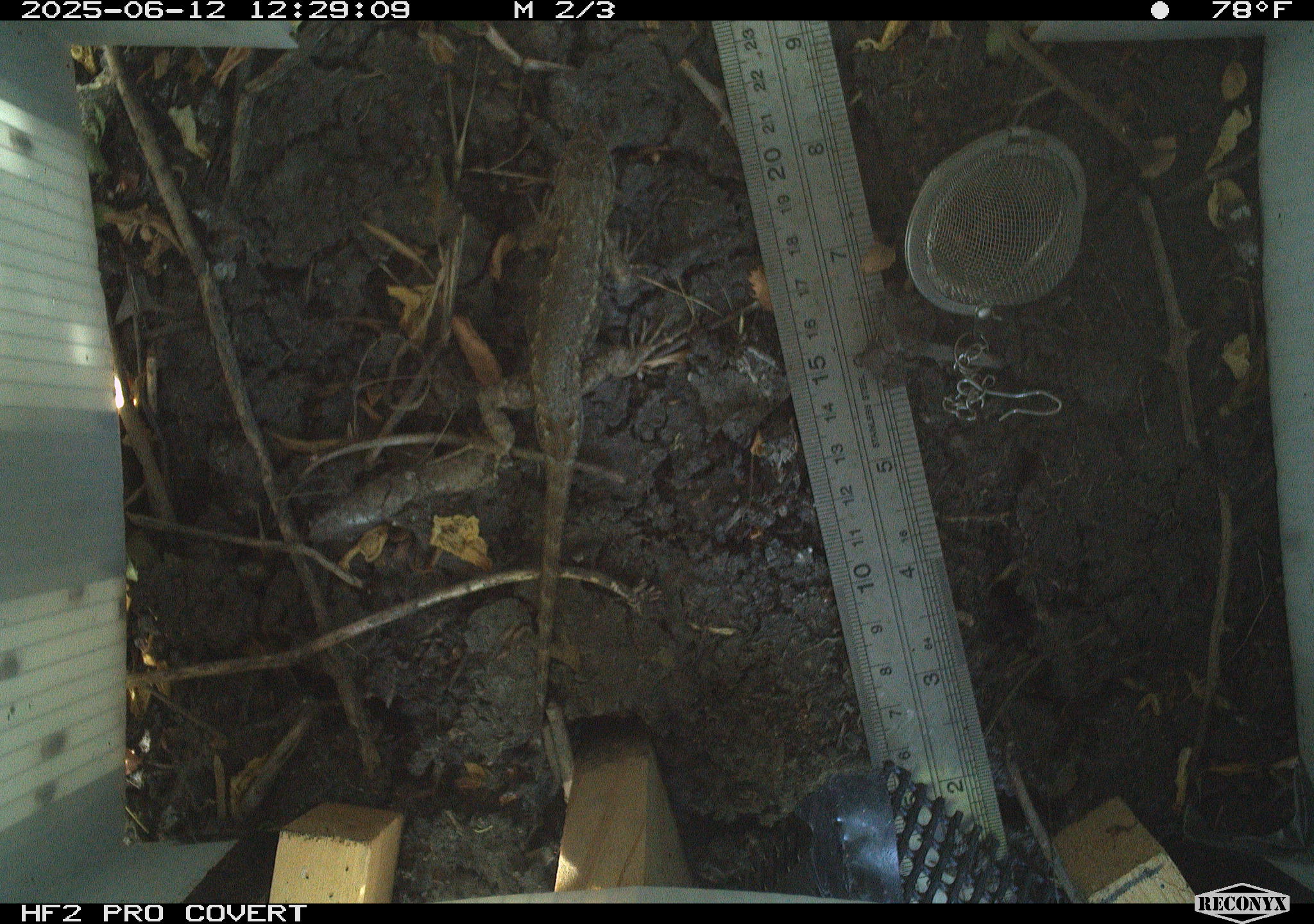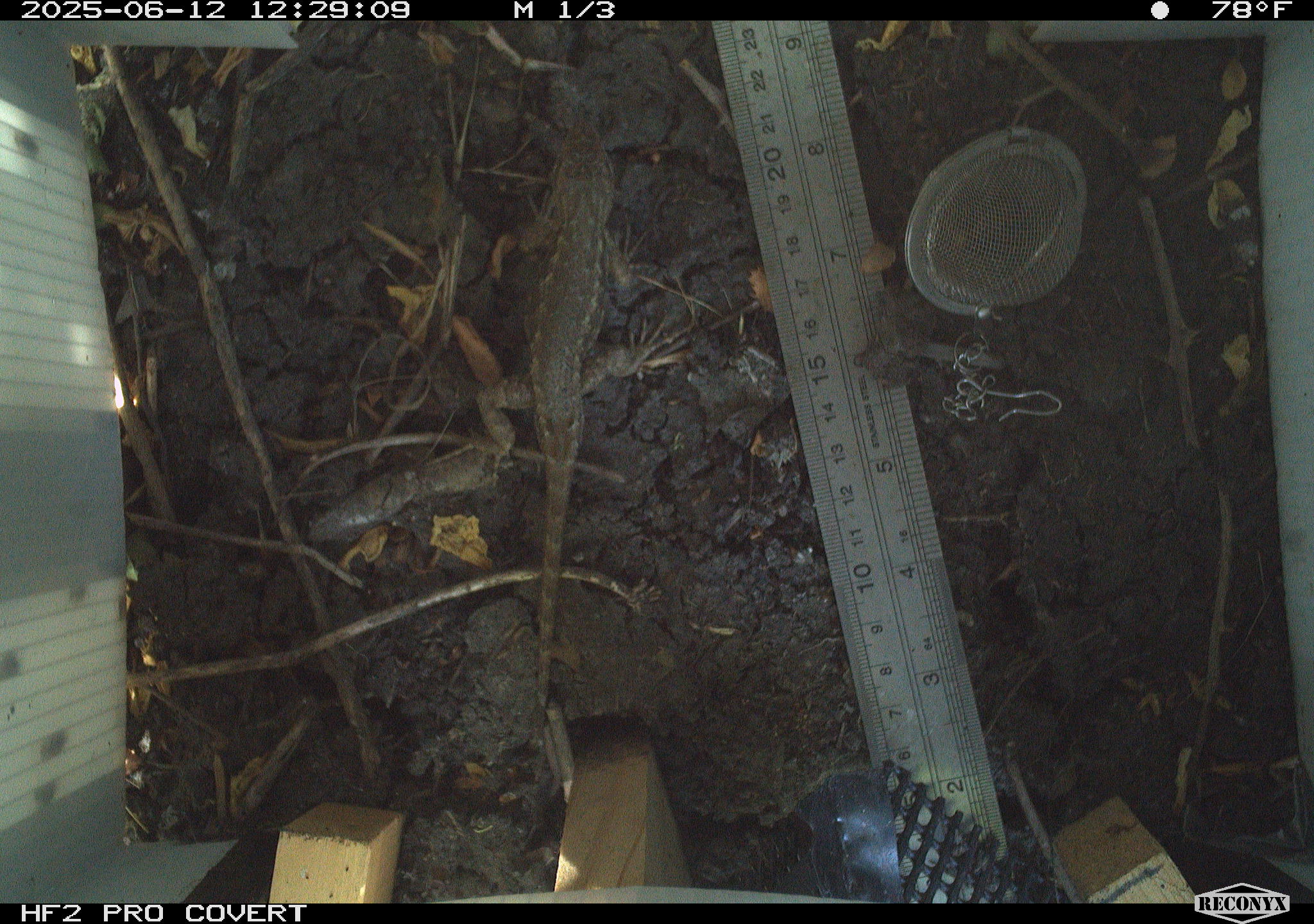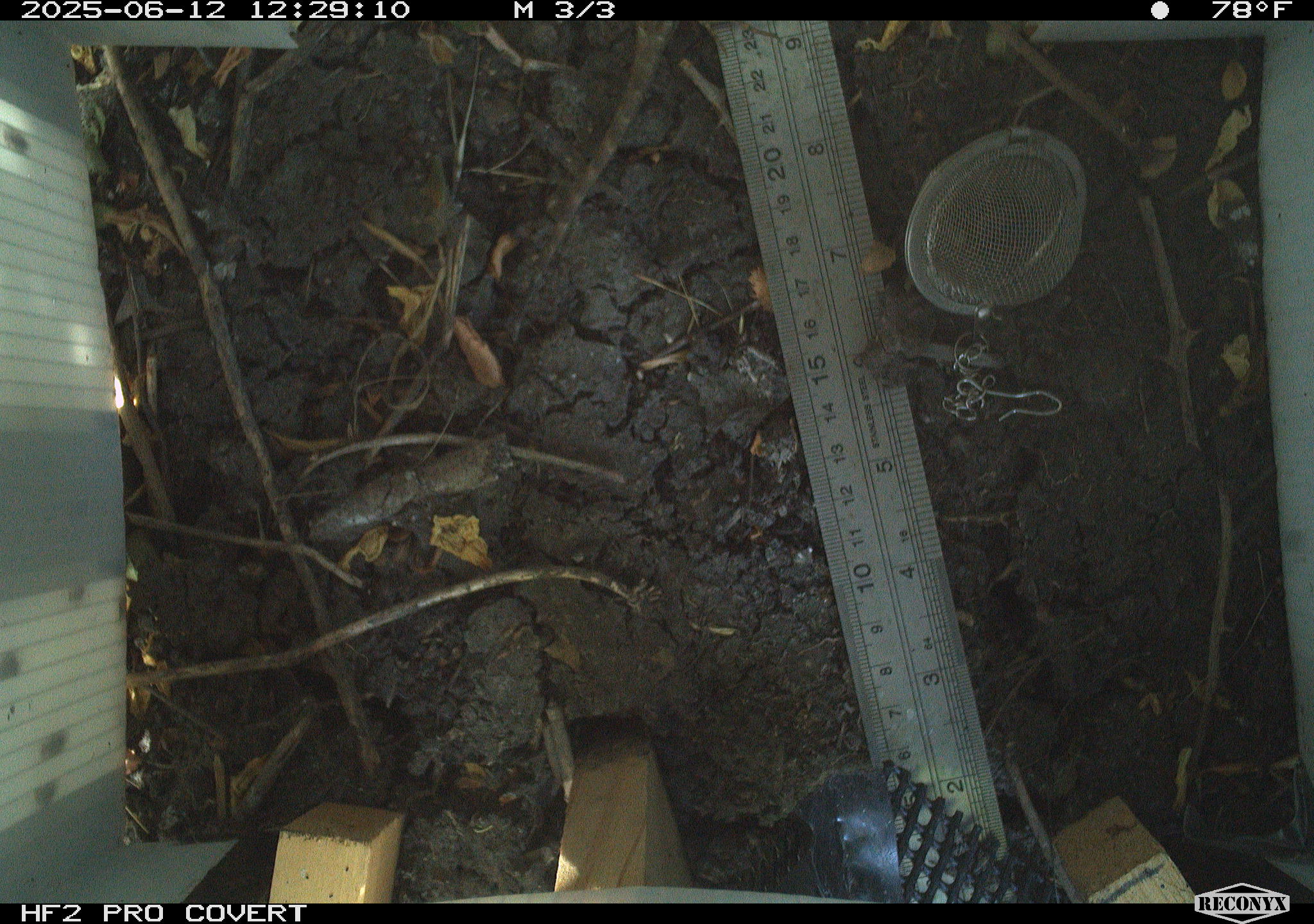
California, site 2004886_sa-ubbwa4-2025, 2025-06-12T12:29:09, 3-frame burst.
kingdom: Animalia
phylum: Chordata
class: Reptilia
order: Squamata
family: Phrynosomatidae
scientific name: Phrynosomatidae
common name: north american spiny lizards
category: sceloporus/uta species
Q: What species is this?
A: Sceloporus/uta species (north american spiny lizards) (Phrynosomatidae).